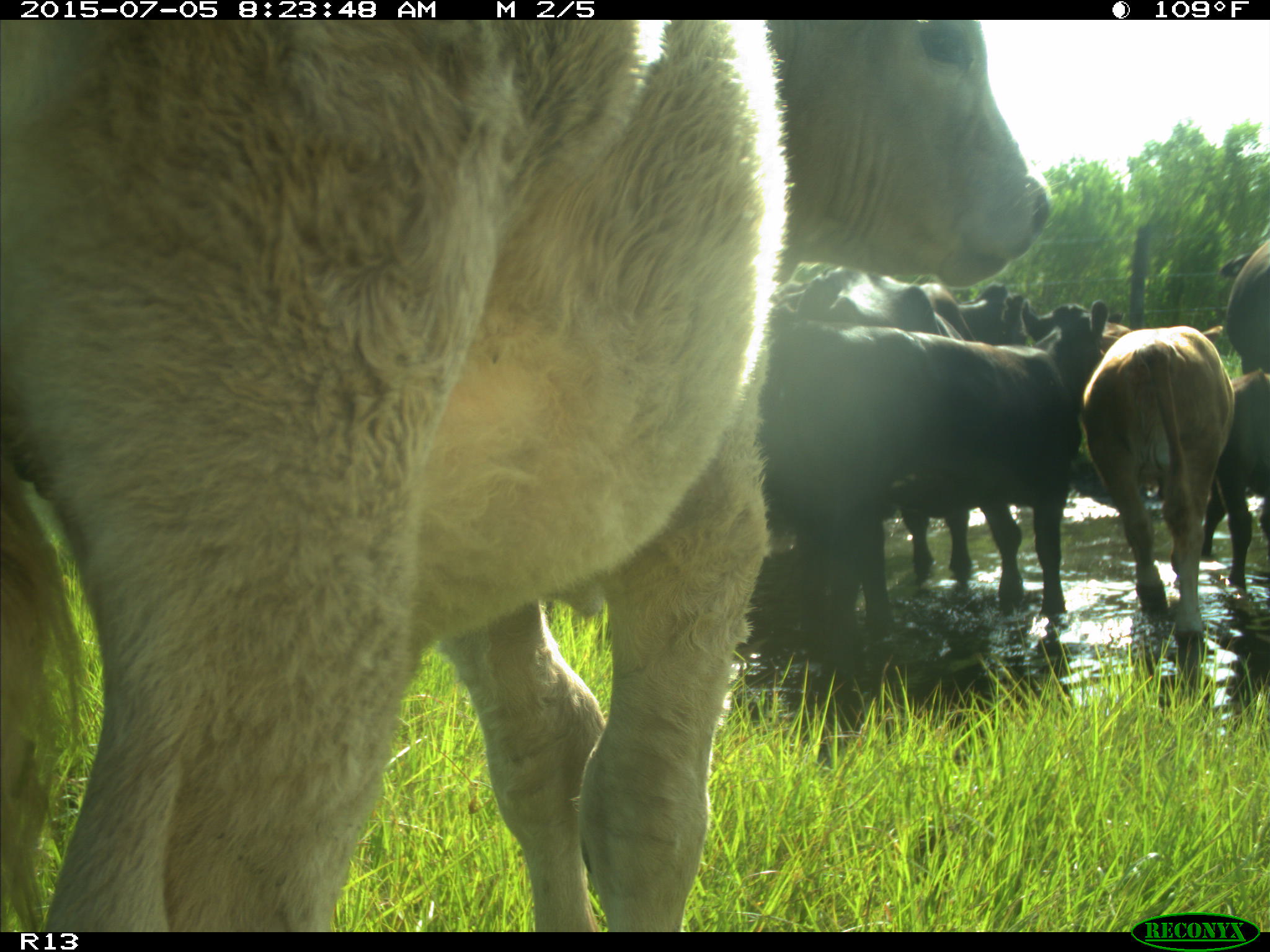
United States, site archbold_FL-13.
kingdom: Animalia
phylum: Chordata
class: Mammalia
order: Artiodactyla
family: Bovidae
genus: Bos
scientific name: Bos taurus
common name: domestic cow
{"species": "Bos taurus (domestic cow)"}